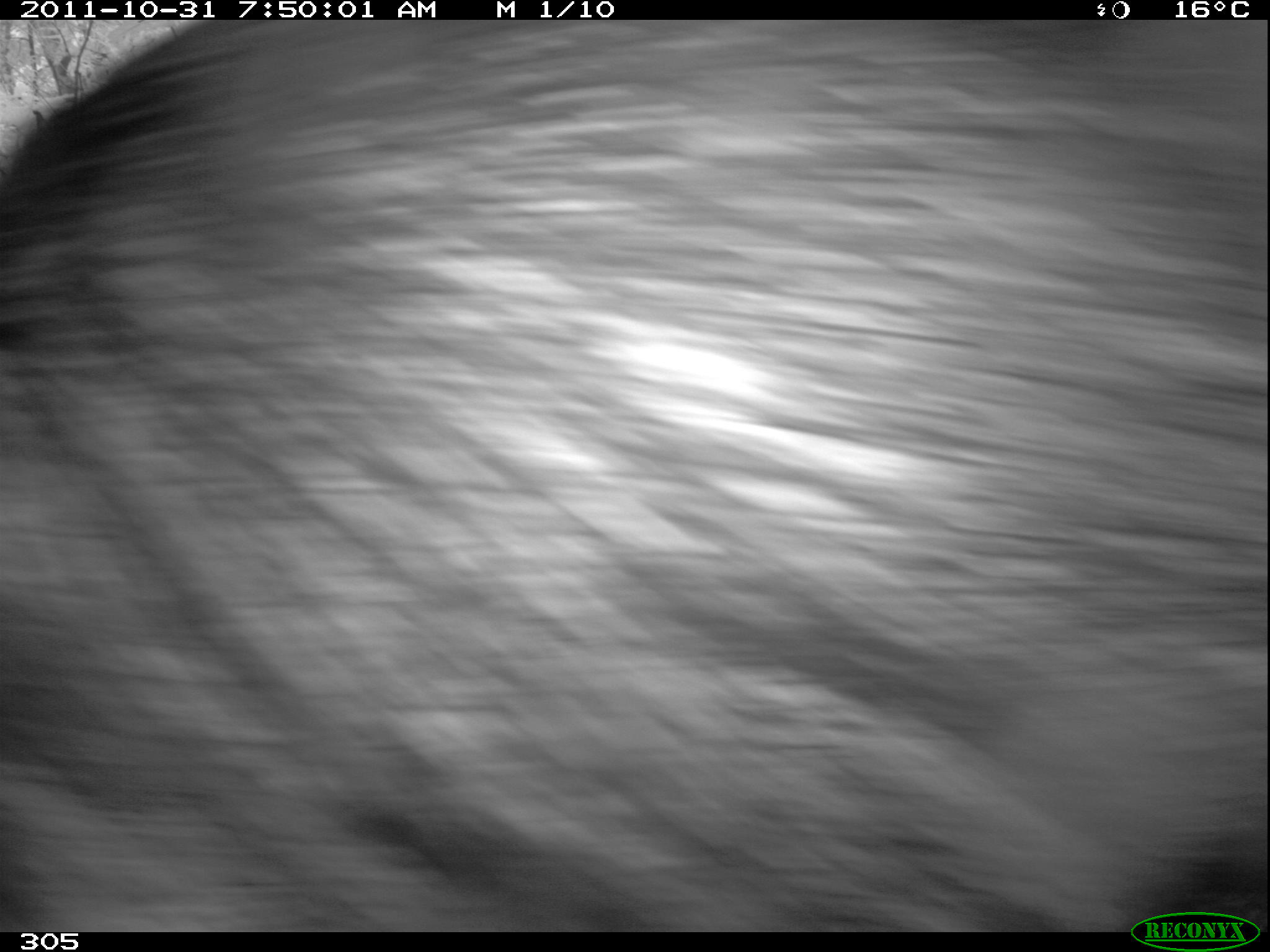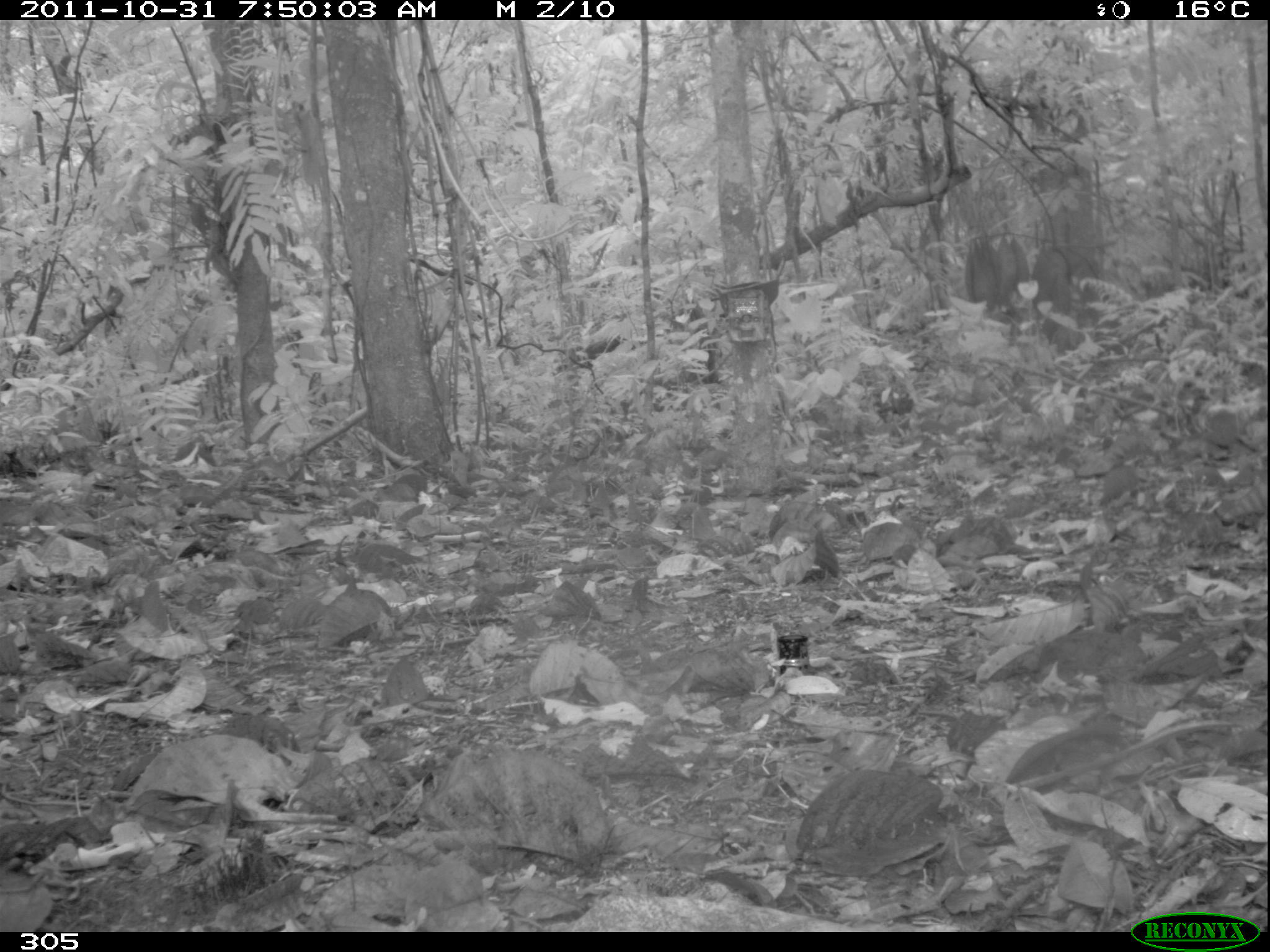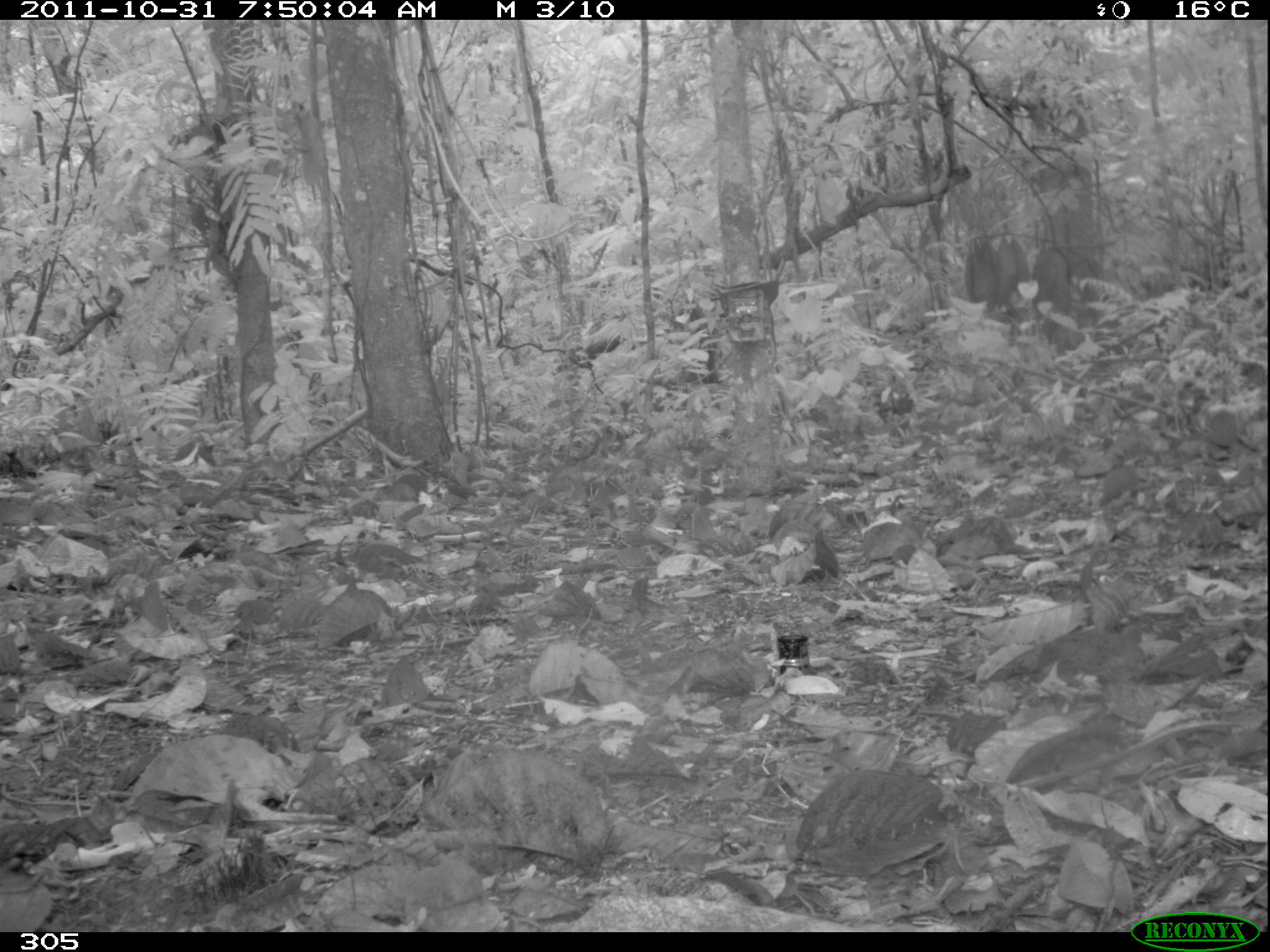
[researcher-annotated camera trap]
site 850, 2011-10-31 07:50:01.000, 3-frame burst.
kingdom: Animalia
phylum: Chordata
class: Mammalia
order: Artiodactyla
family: Tayassuidae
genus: Tayassu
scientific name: Tayassu pecari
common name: white-lipped peccary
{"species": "Tayassu pecari (white-lipped peccary)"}